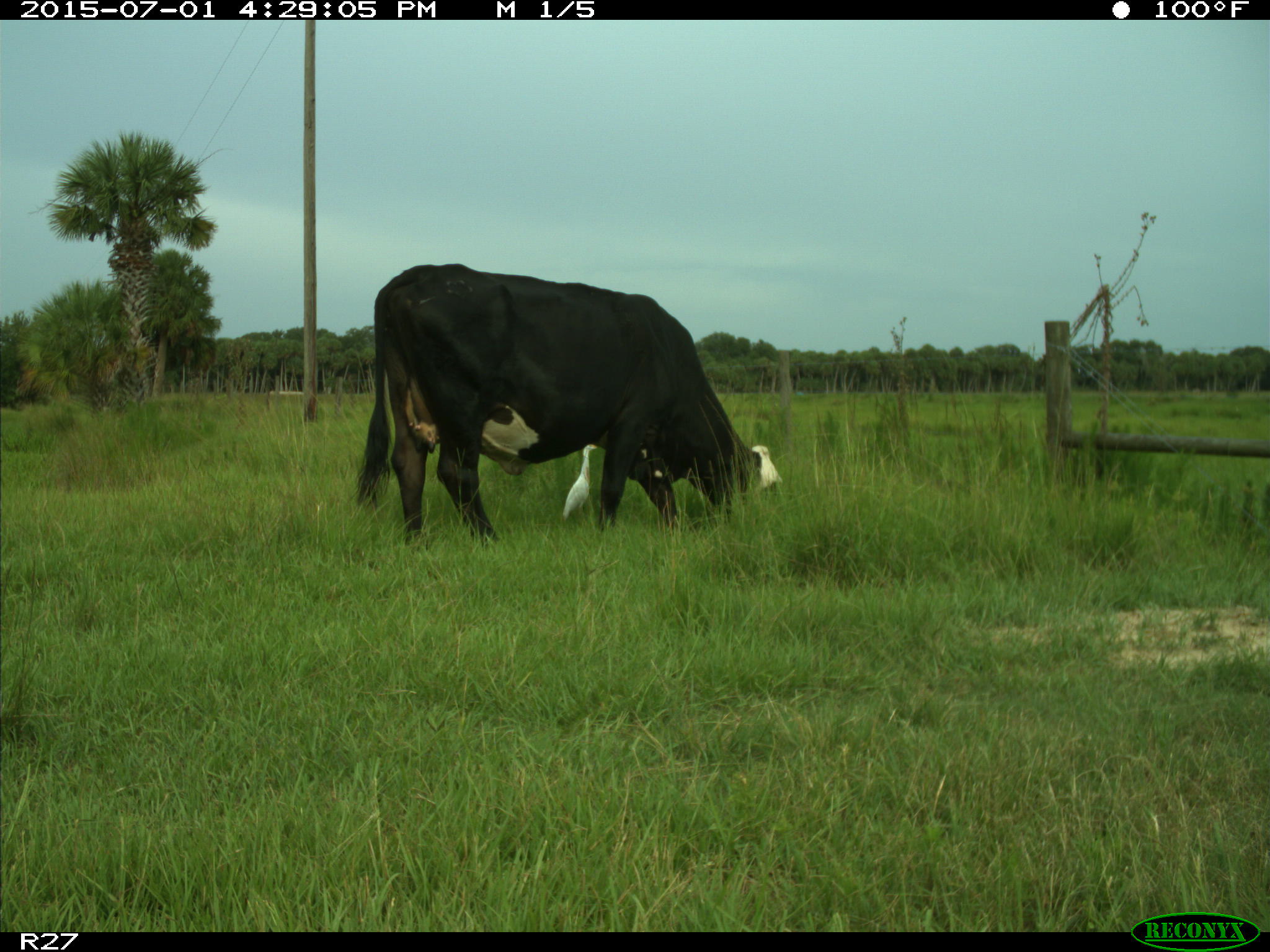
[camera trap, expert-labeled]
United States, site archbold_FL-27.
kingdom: Animalia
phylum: Chordata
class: Mammalia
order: Artiodactyla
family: Bovidae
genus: Bos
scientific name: Bos taurus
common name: domestic cow